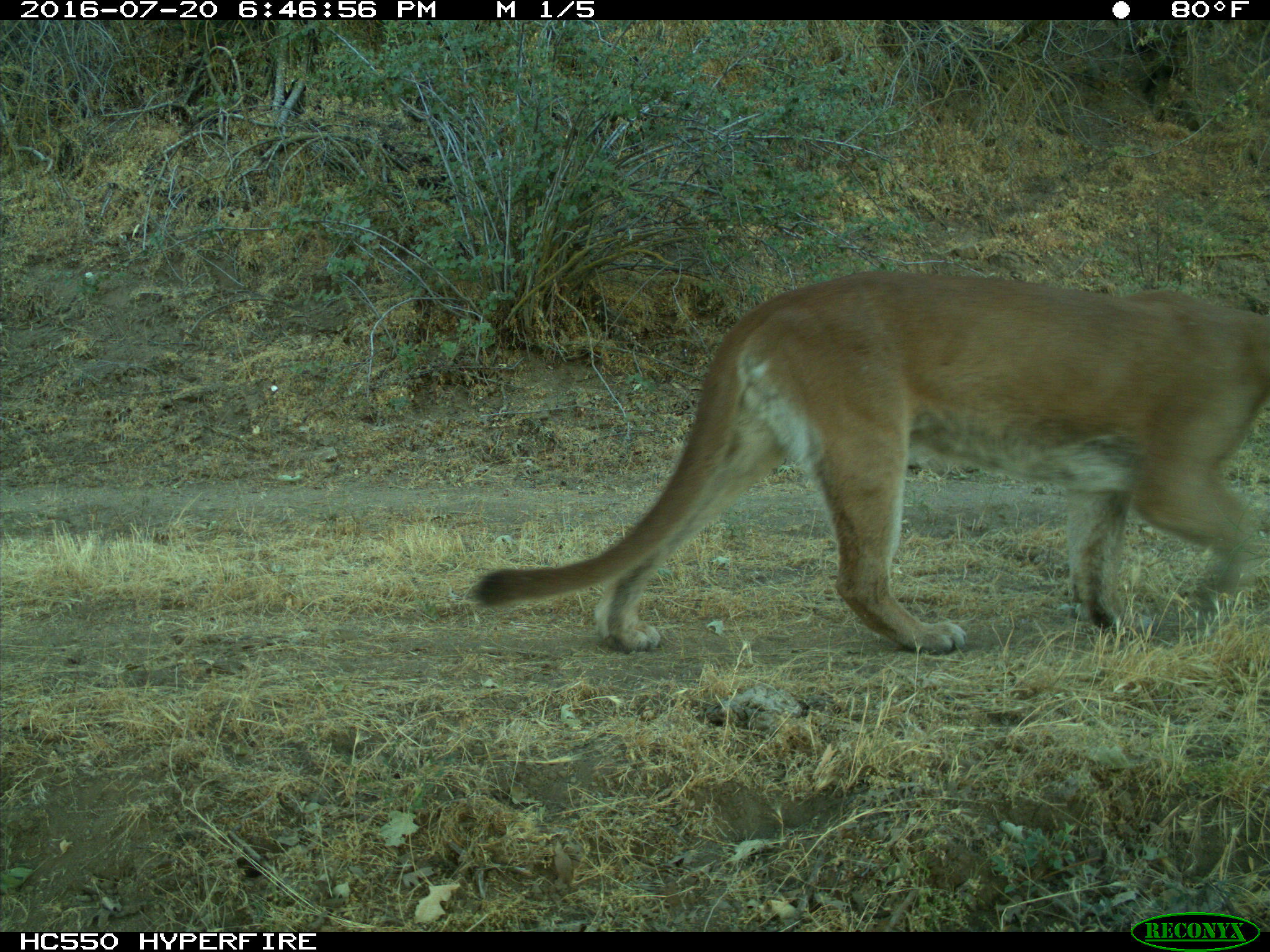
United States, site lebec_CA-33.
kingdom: Animalia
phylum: Chordata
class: Mammalia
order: Carnivora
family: Felidae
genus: Puma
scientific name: Puma concolor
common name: mountain lion